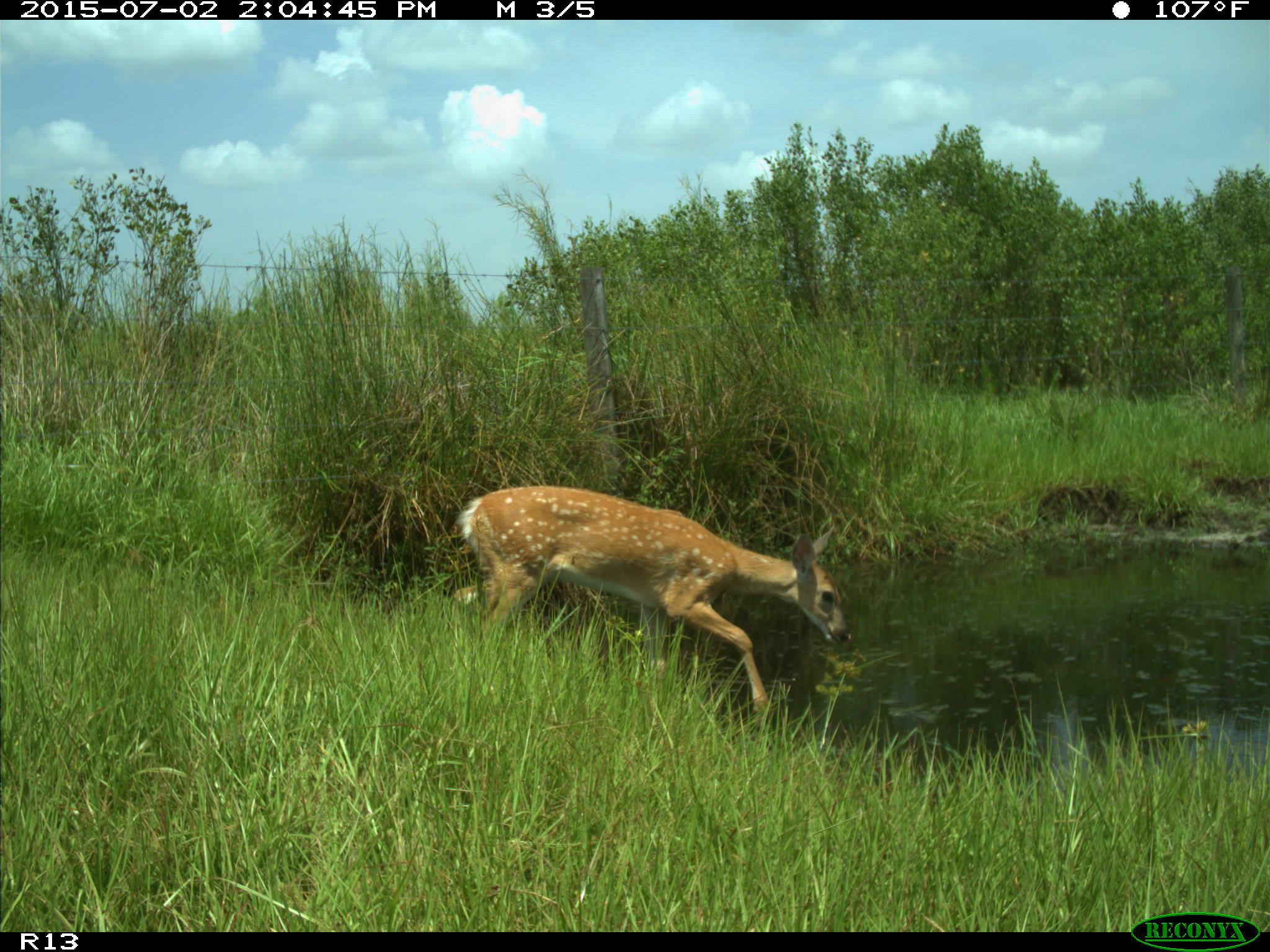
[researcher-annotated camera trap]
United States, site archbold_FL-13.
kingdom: Animalia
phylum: Chordata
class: Mammalia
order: Artiodactyla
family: Cervidae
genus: Odocoileus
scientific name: Odocoileus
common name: deer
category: unidentified deer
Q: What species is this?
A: Unidentified deer (deer) (Odocoileus).